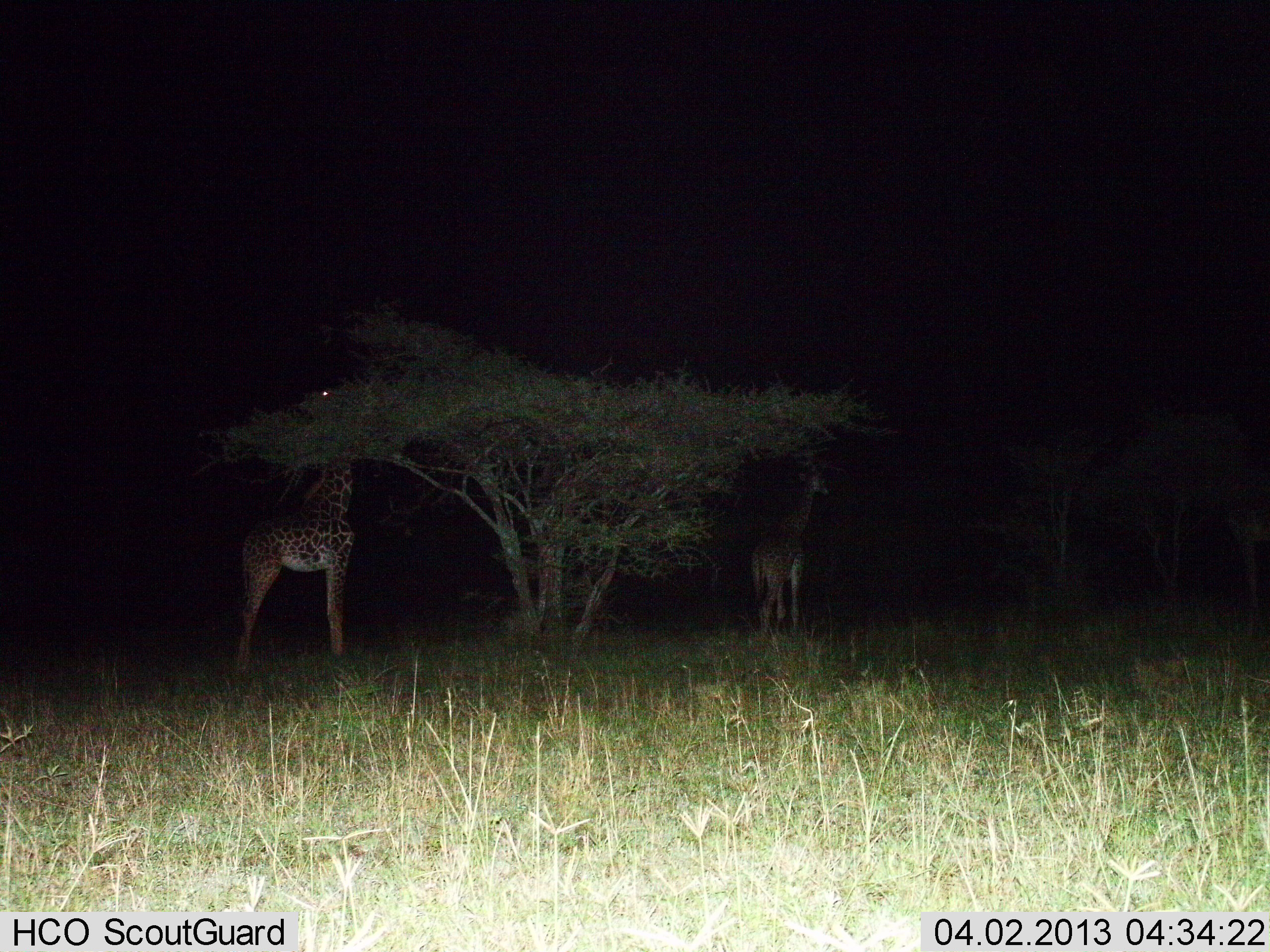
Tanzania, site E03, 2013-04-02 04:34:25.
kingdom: Animalia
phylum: Chordata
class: Mammalia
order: Artiodactyla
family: Giraffidae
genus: Giraffa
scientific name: Giraffa camelopardalis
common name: giraffe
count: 2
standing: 50%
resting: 0%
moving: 32%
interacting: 0%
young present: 3%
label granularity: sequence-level